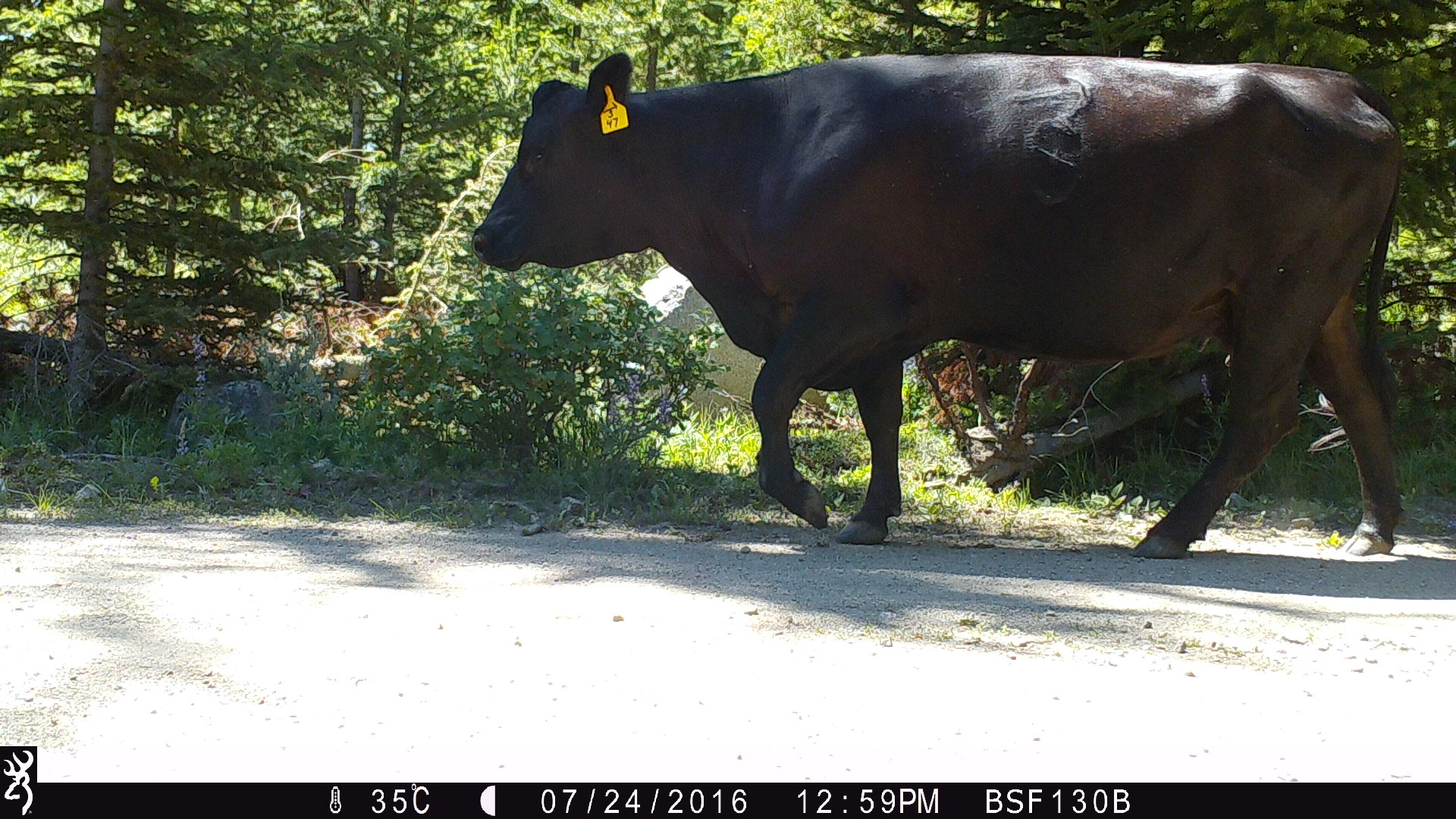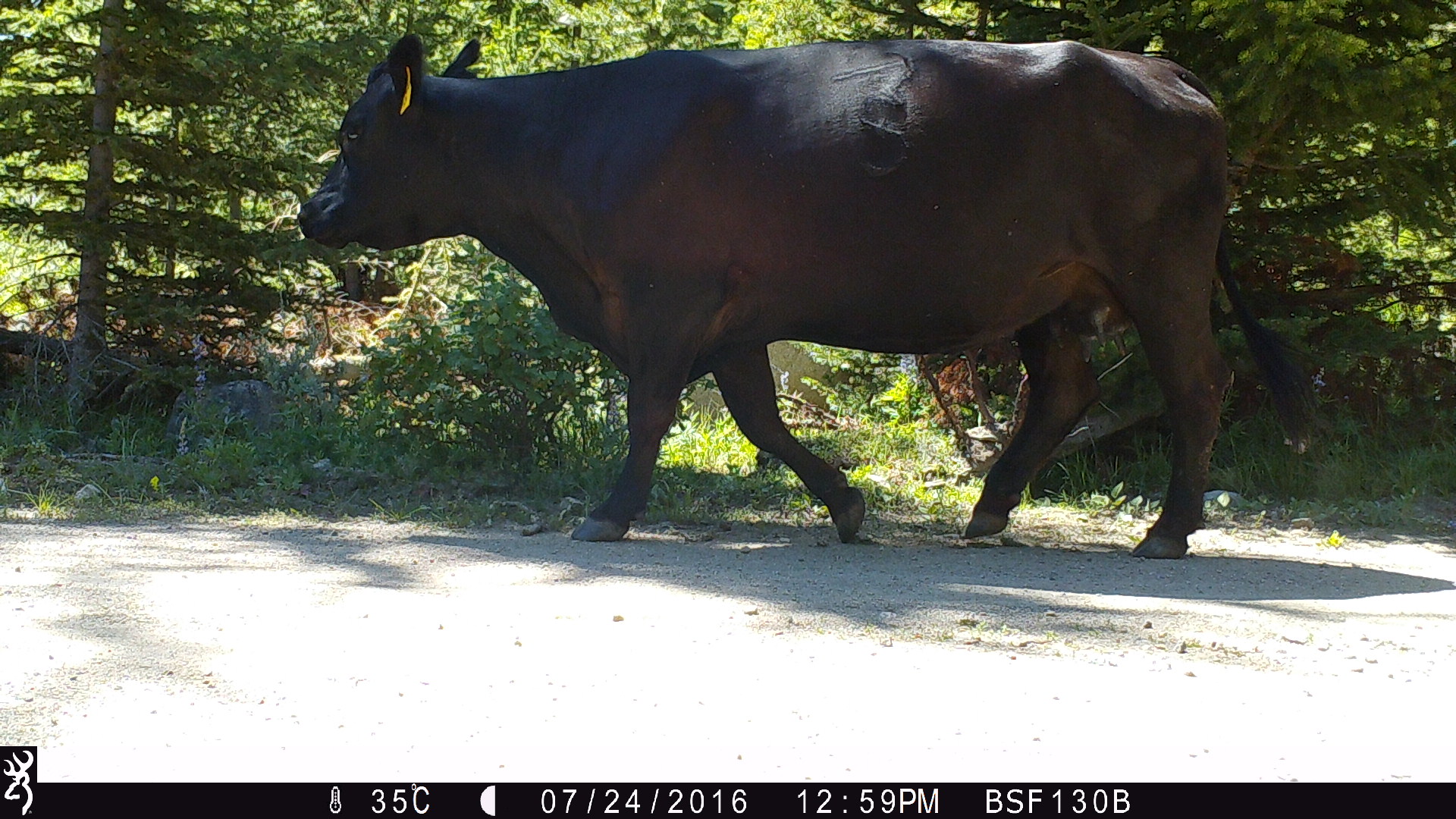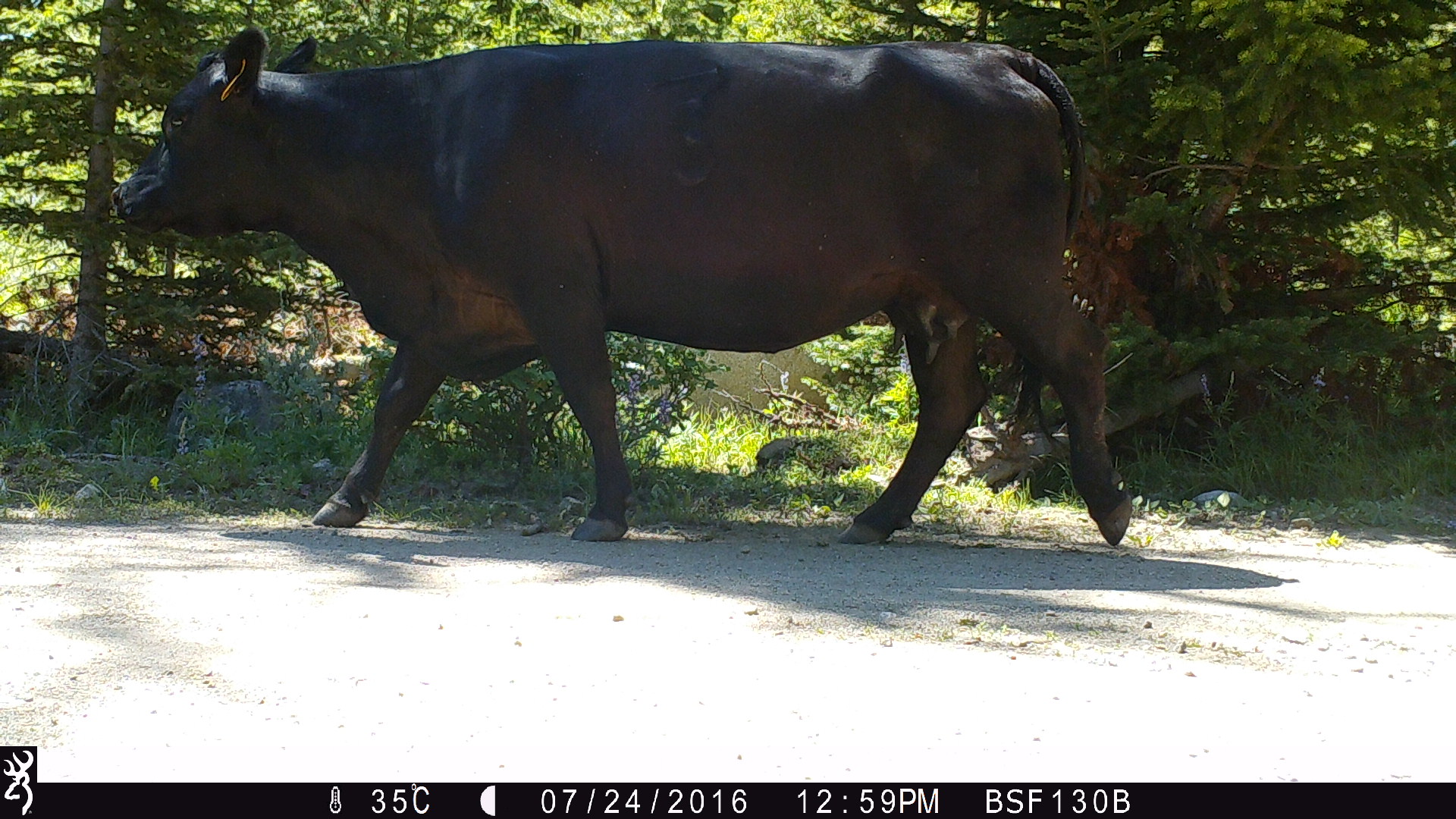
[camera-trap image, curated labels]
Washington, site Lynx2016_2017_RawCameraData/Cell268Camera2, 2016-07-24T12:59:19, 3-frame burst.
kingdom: Animalia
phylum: Chordata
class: Mammalia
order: Artiodactyla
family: Bovidae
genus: Bos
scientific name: Bos taurus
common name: domestic cattle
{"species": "domestic cattle (Bos taurus)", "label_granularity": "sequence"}